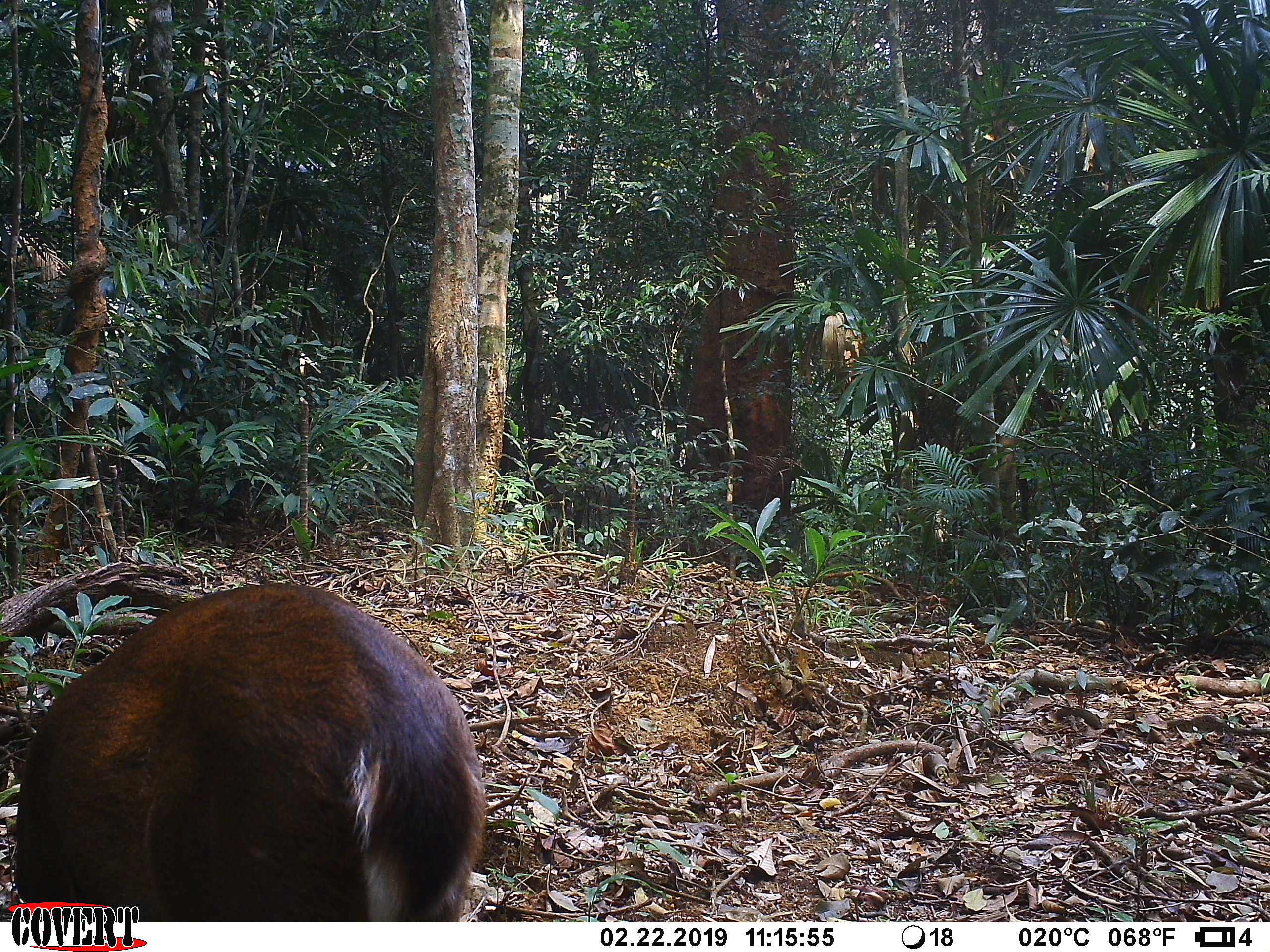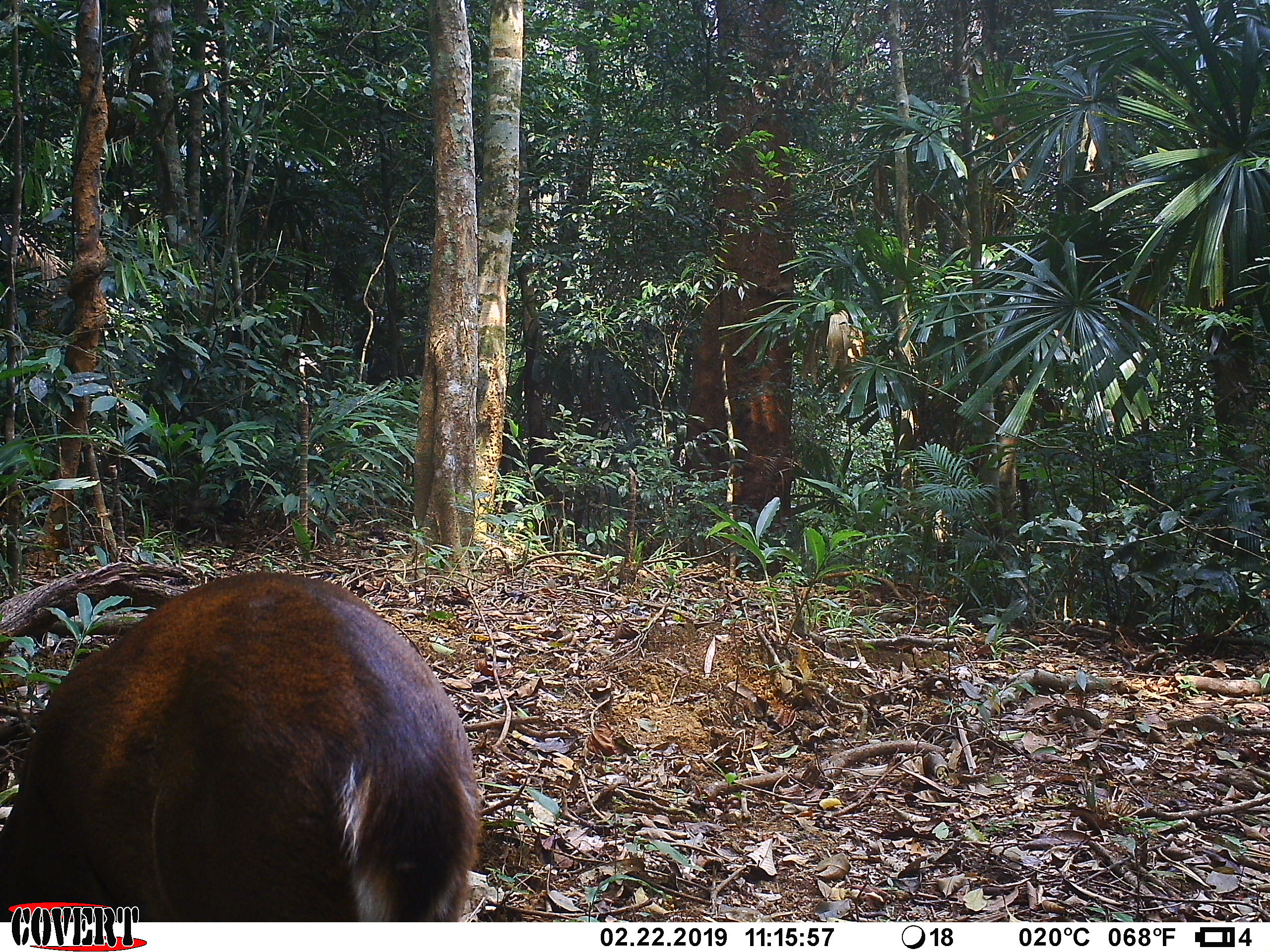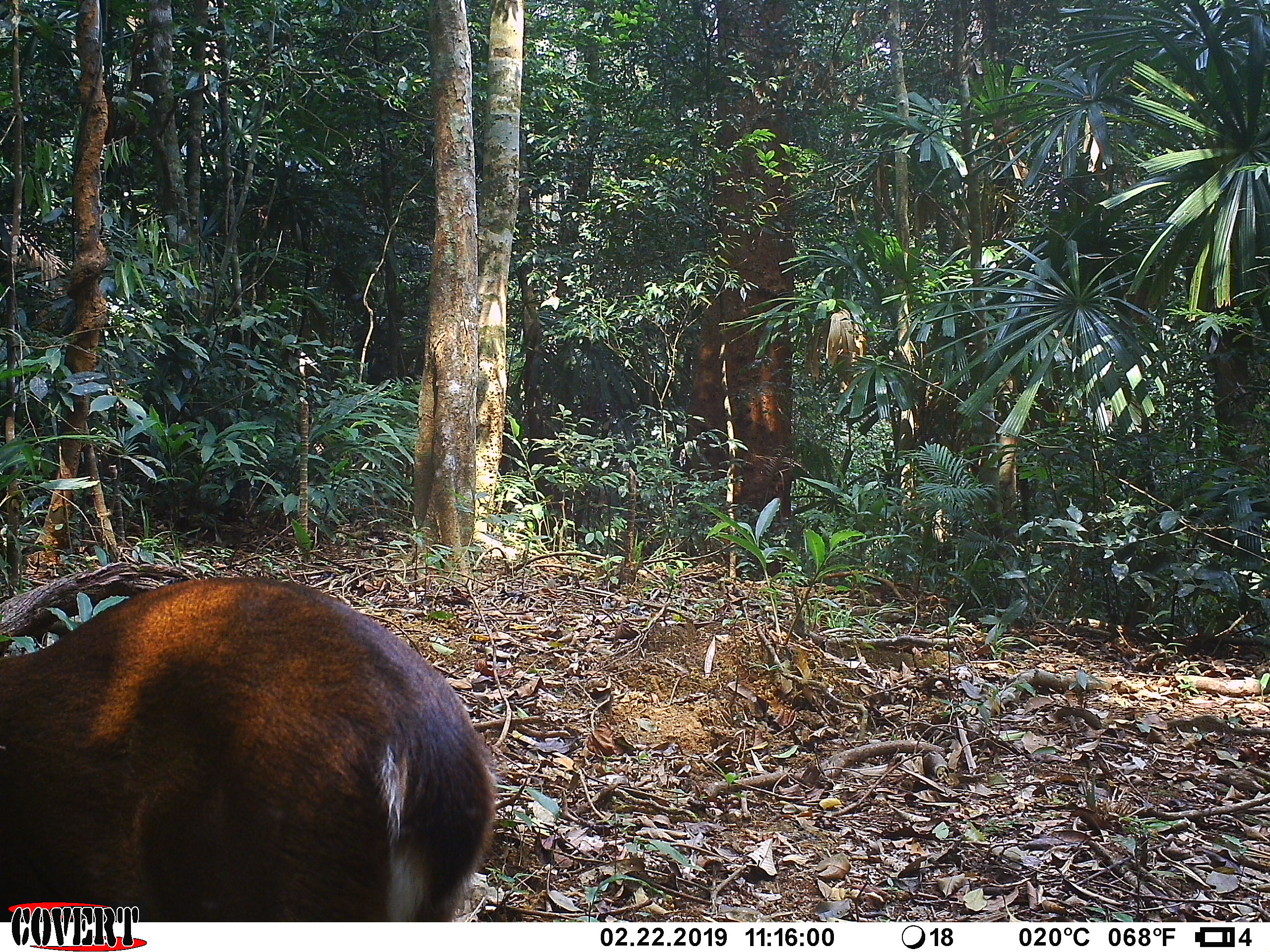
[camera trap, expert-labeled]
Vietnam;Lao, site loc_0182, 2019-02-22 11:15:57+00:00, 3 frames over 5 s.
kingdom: Animalia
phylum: Chordata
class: Mammalia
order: Artiodactyla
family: Cervidae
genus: Muntiacus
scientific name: Muntiacus vuquangensis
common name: large-antlered muntjac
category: large antlered muntjac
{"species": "large antlered muntjac (large-antlered muntjac) (Muntiacus vuquangensis)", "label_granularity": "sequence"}